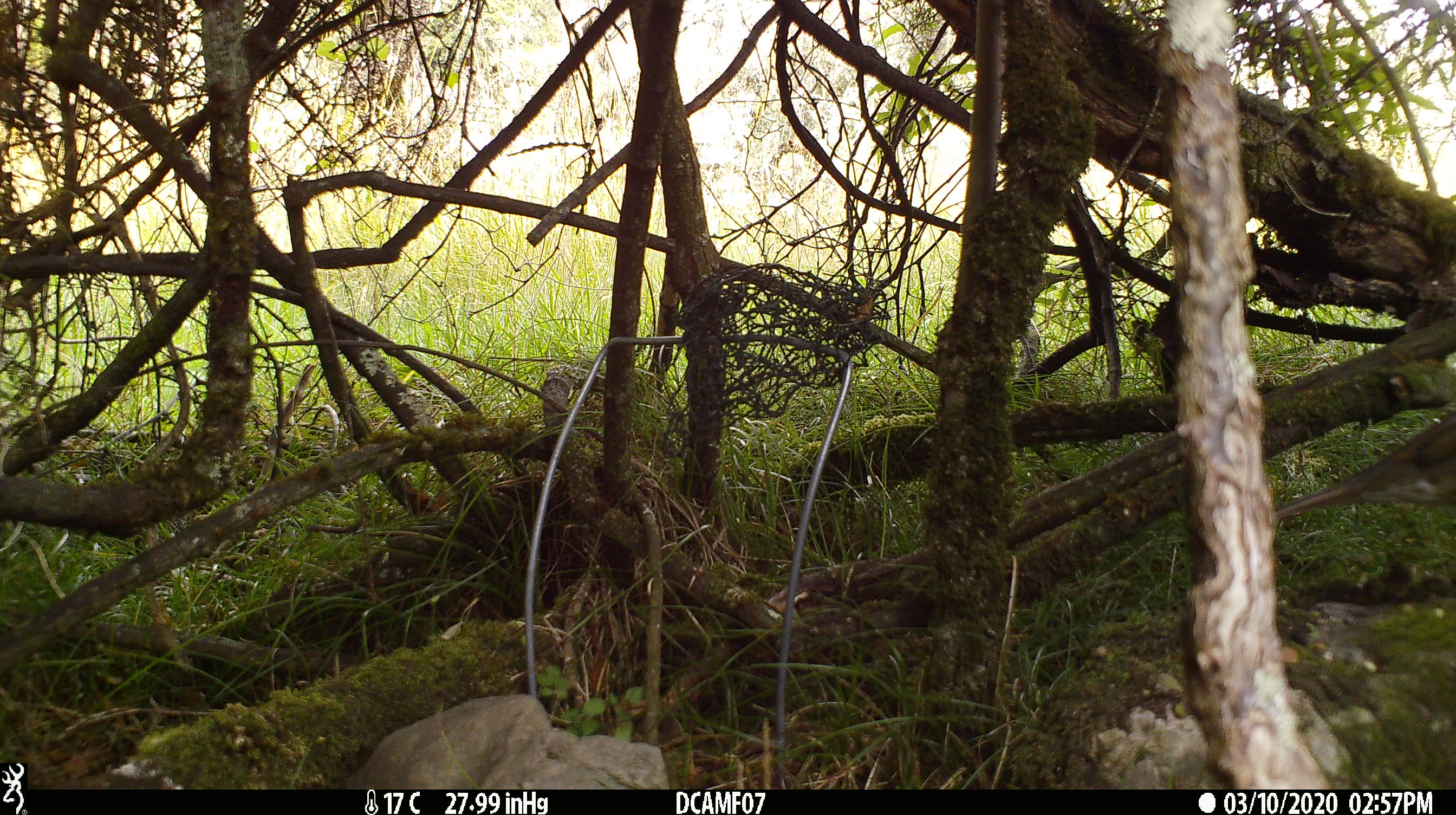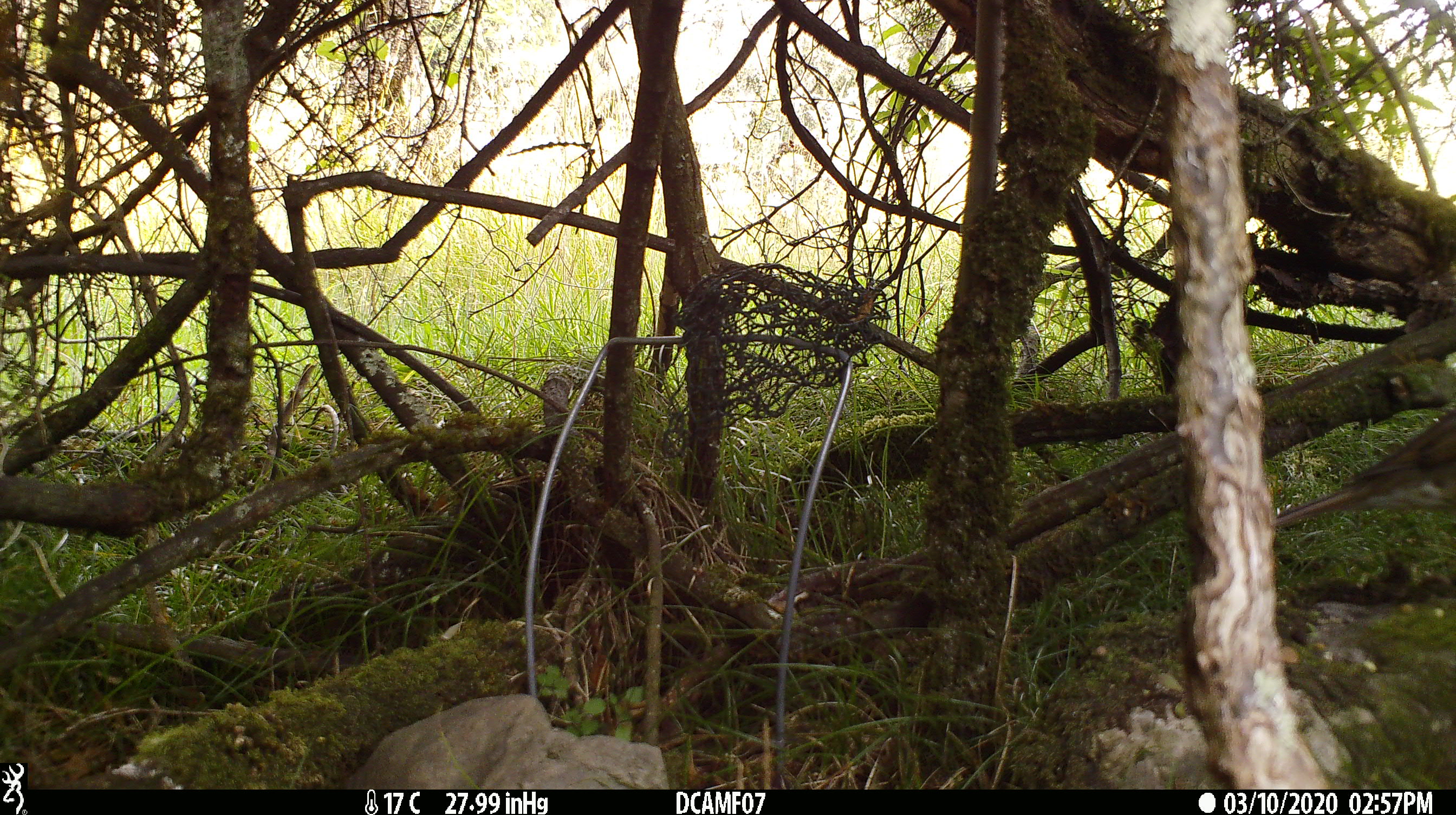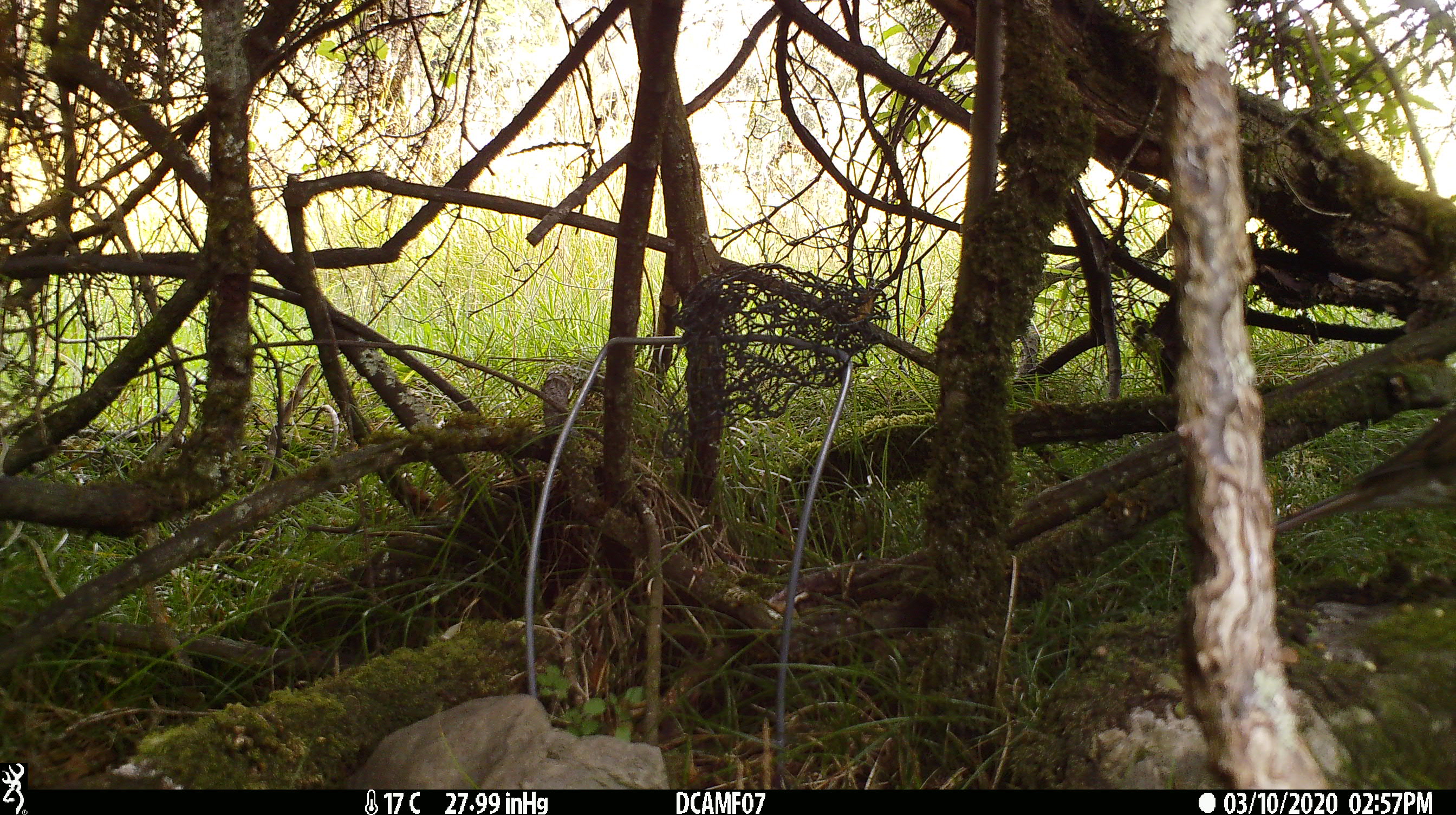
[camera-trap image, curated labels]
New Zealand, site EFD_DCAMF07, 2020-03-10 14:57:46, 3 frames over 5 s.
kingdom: Animalia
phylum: Chordata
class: Aves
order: Passeriformes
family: Turdidae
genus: Turdus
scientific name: Turdus philomelos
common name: song thrush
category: thrush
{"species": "thrush (song thrush) (Turdus philomelos)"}